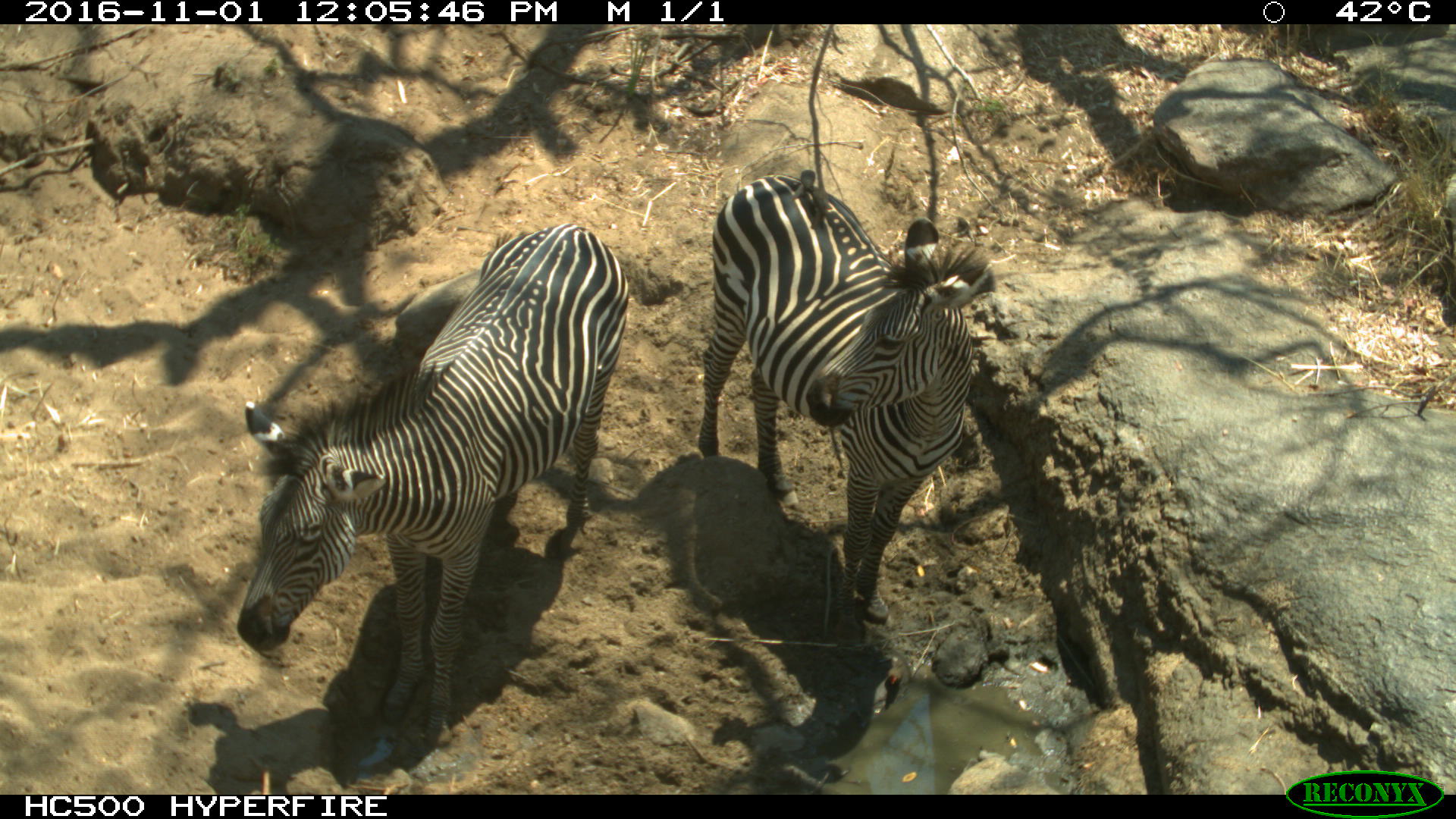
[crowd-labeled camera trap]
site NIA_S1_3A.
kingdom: Animalia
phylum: Chordata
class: Mammalia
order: Perissodactyla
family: Equidae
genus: Equus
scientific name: Equus quagga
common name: plains zebra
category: zebraplains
Zebraplains (plains zebra) (Equus quagga), count 2. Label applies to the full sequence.